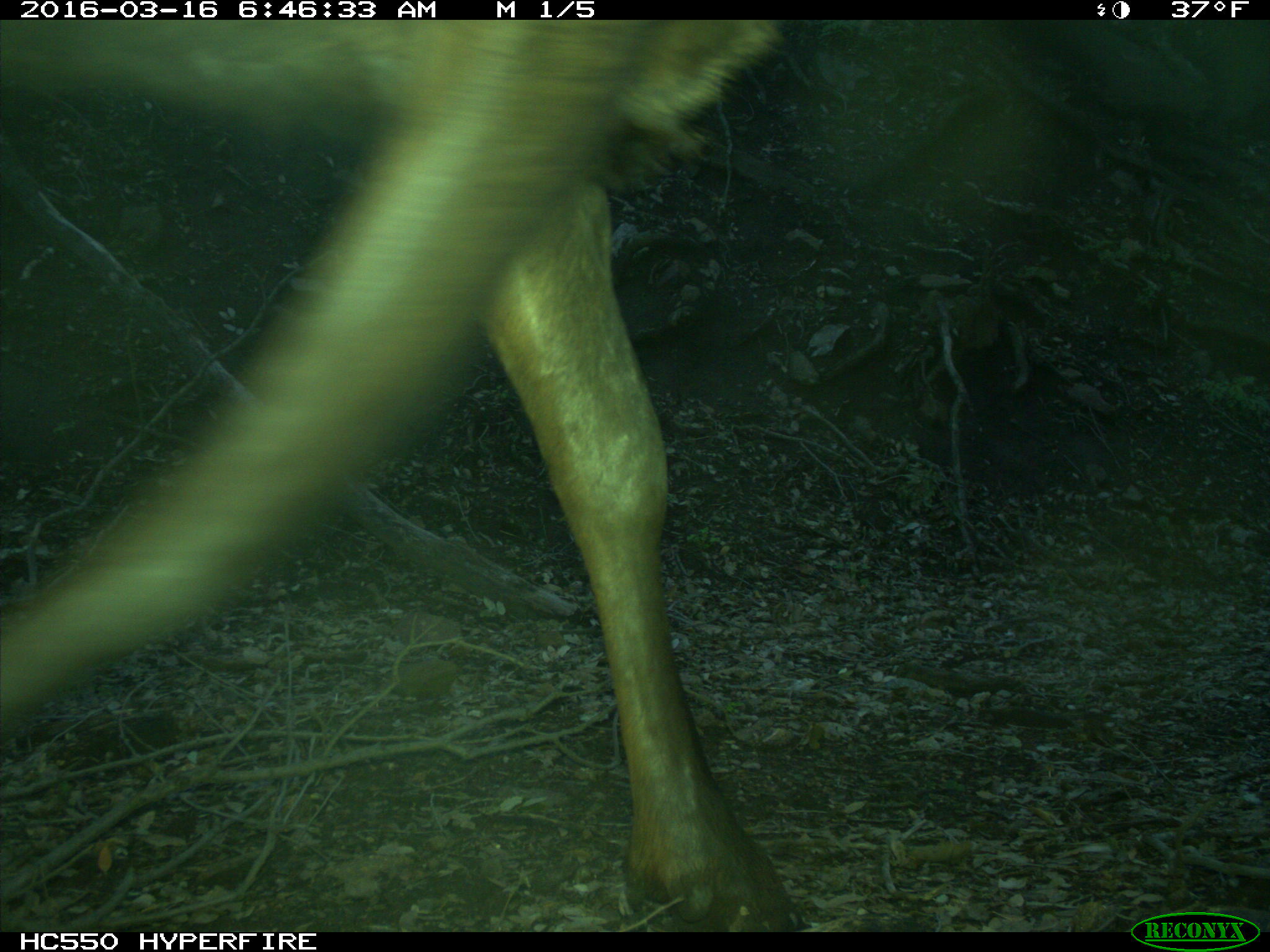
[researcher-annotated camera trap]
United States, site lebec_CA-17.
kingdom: Animalia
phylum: Chordata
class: Mammalia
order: Artiodactyla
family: Cervidae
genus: Cervus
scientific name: Cervus canadensis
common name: elk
Cervus canadensis (elk).